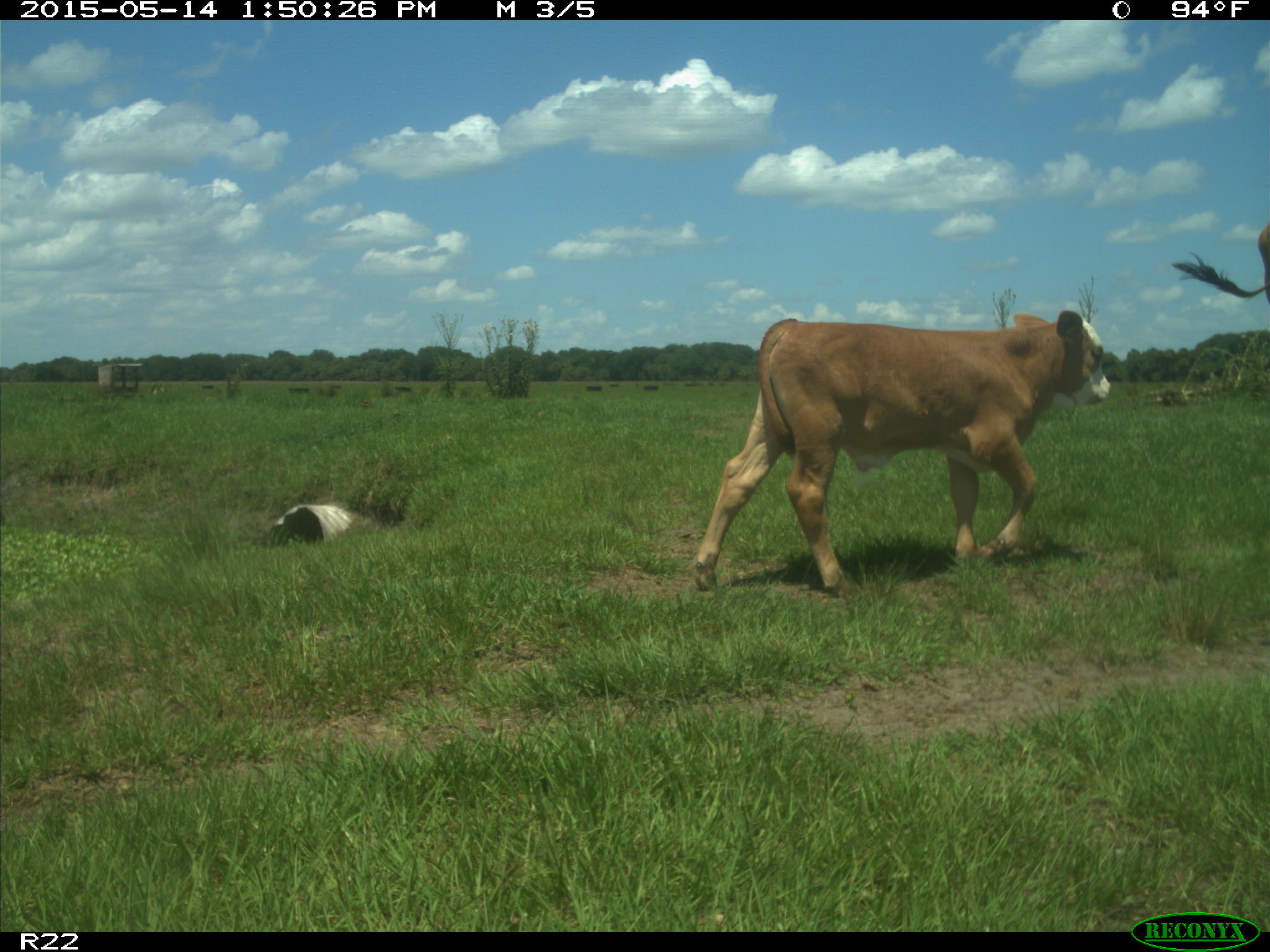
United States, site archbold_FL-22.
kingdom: Animalia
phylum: Chordata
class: Mammalia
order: Artiodactyla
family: Bovidae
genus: Bos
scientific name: Bos taurus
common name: domestic cow